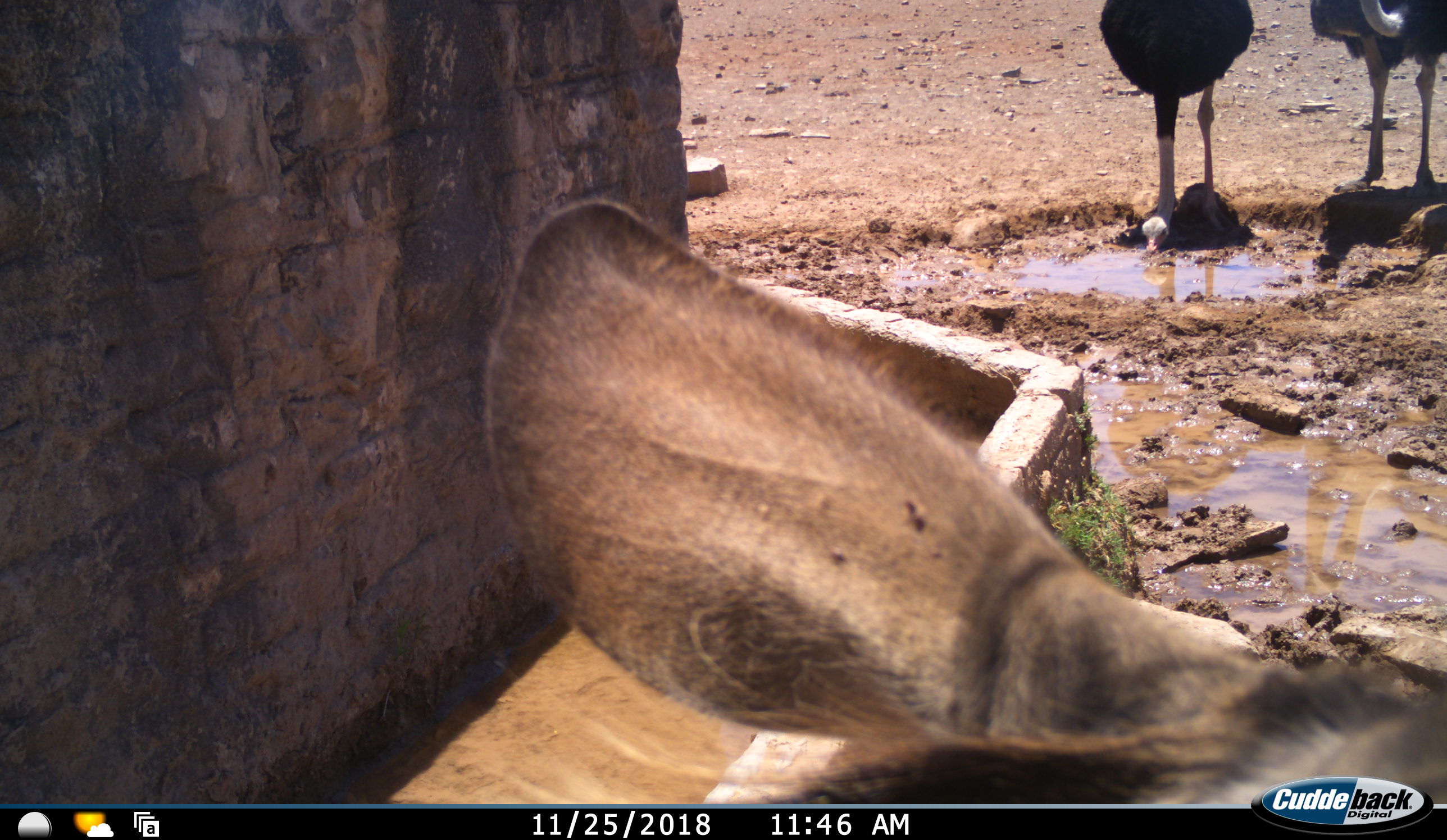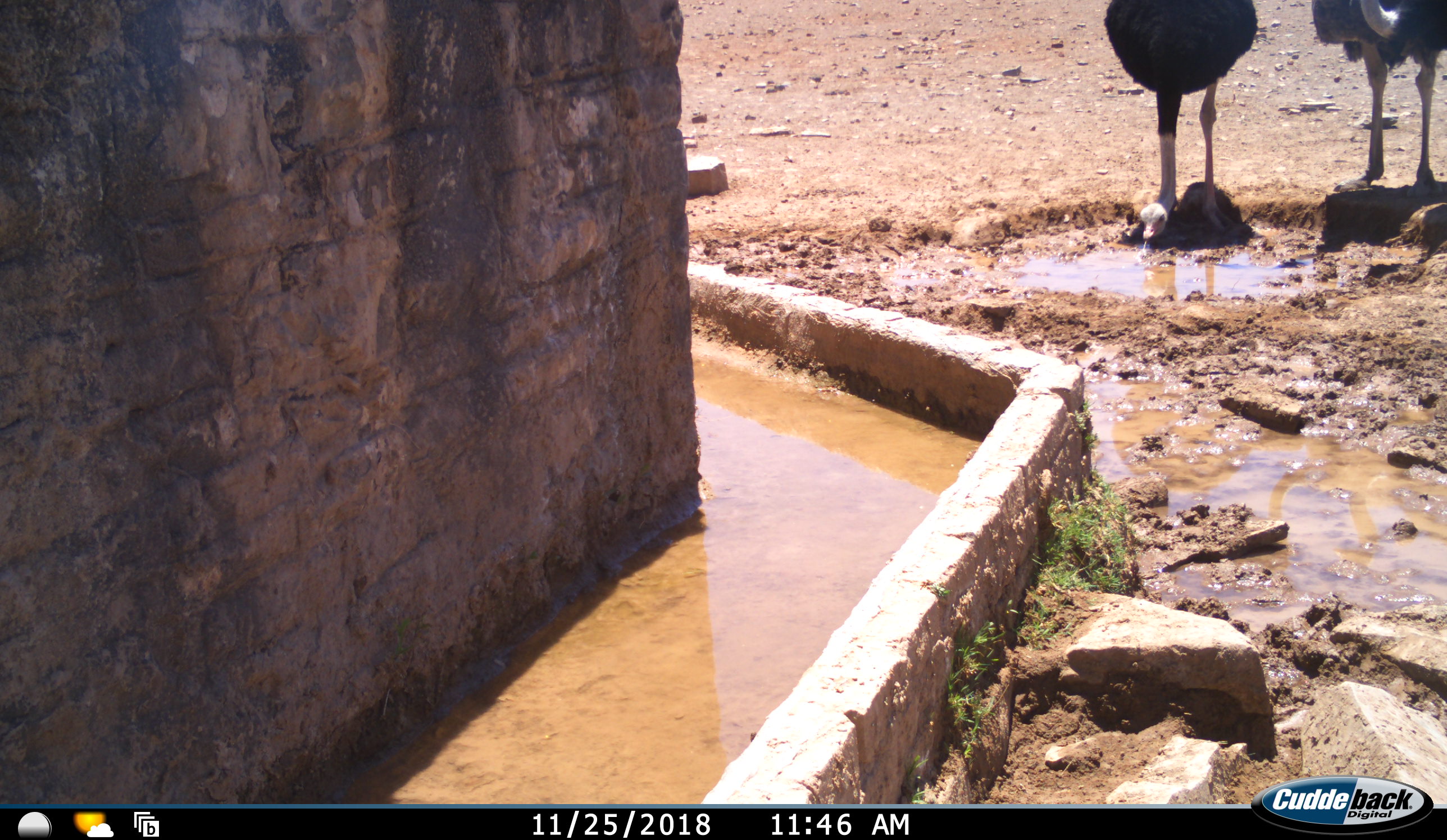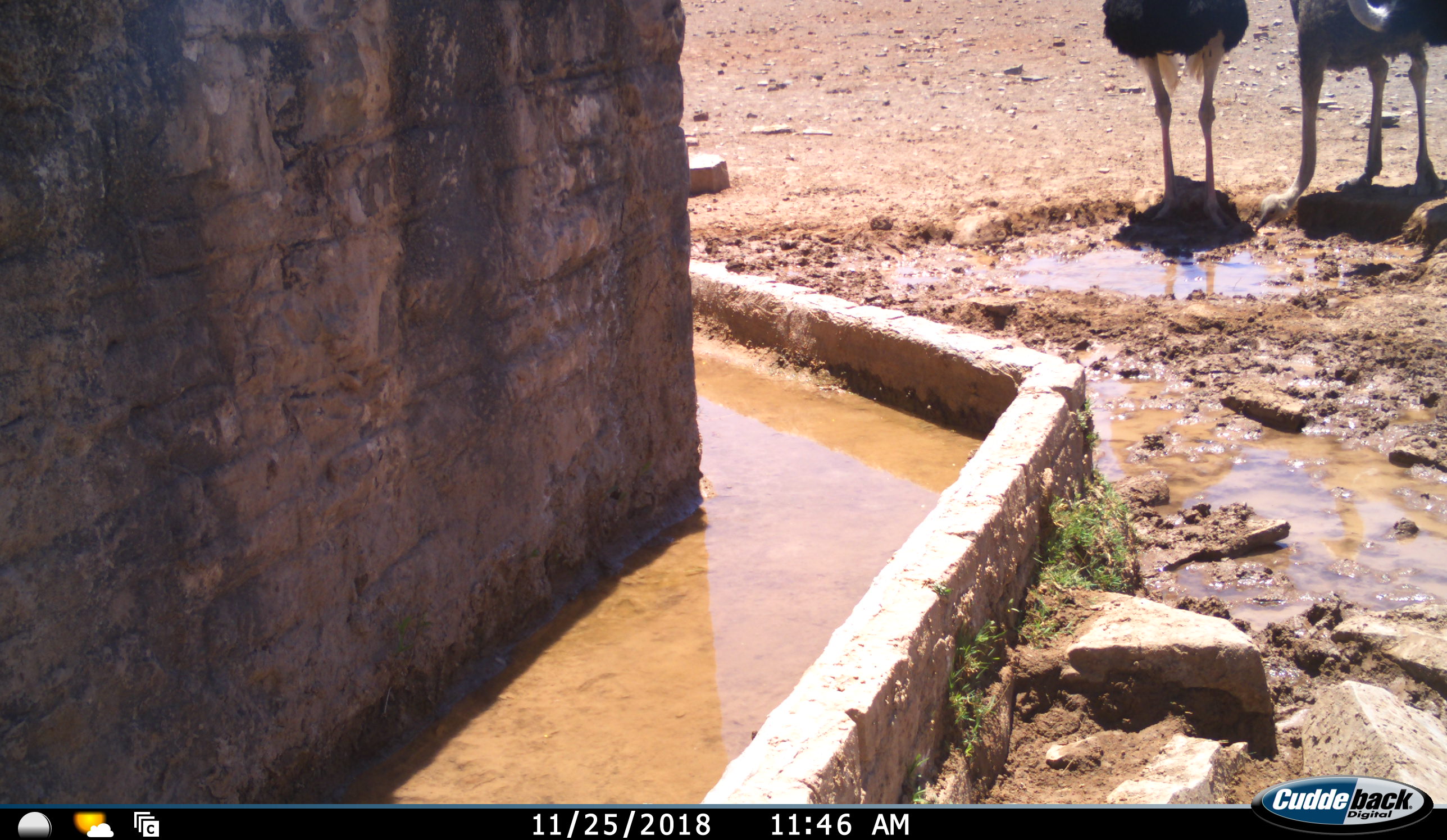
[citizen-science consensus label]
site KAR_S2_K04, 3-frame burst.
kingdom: Animalia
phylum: Chordata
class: Mammalia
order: Artiodactyla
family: Bovidae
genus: Tragelaphus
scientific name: Tragelaphus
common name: kudu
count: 1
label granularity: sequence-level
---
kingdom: Animalia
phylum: Chordata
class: Aves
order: Struthioniformes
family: Struthionidae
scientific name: Struthionidae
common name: ostrich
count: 2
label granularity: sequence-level